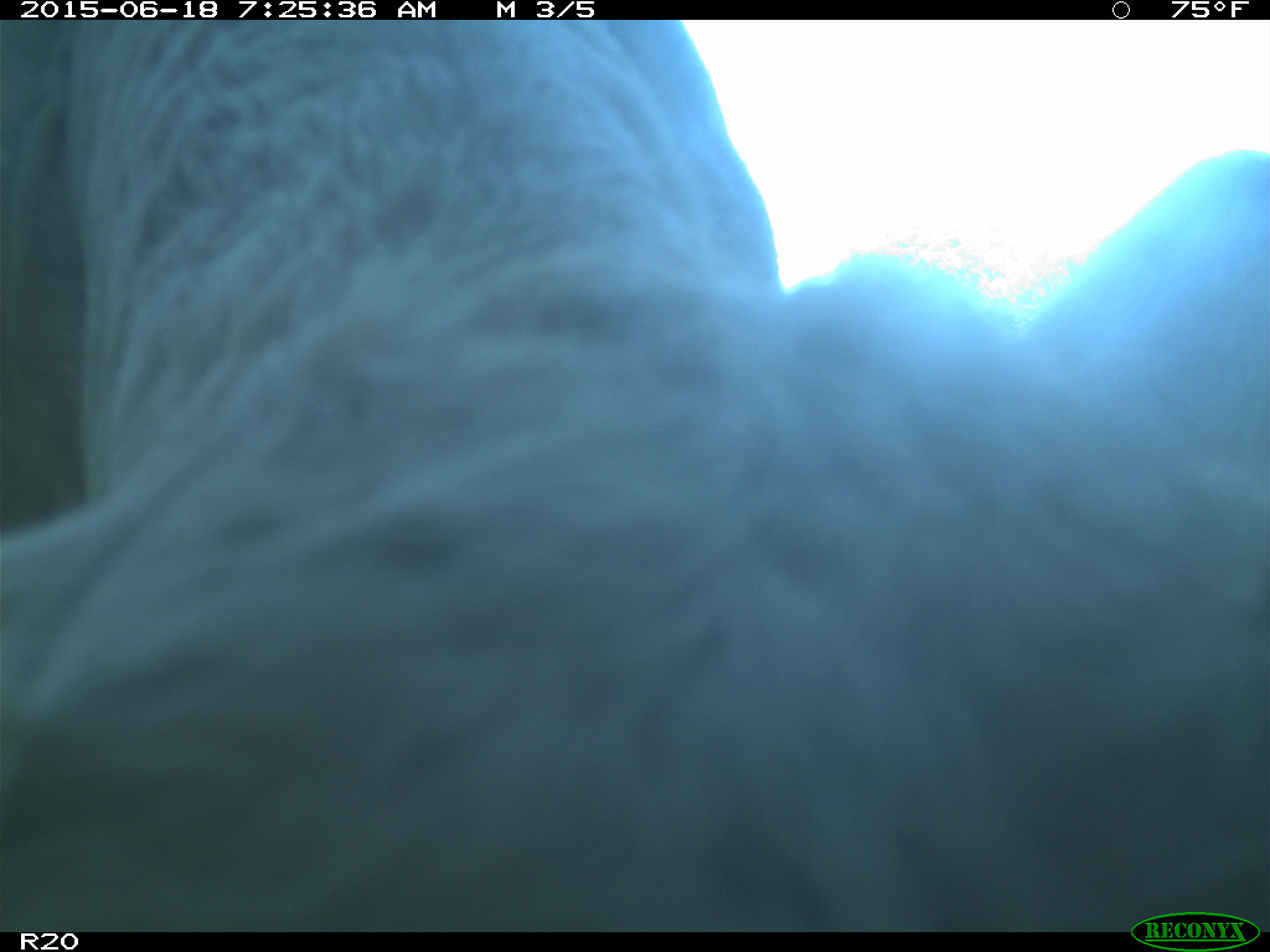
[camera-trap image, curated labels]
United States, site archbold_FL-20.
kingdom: Animalia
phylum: Chordata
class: Mammalia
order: Artiodactyla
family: Bovidae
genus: Bos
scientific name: Bos taurus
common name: domestic cow